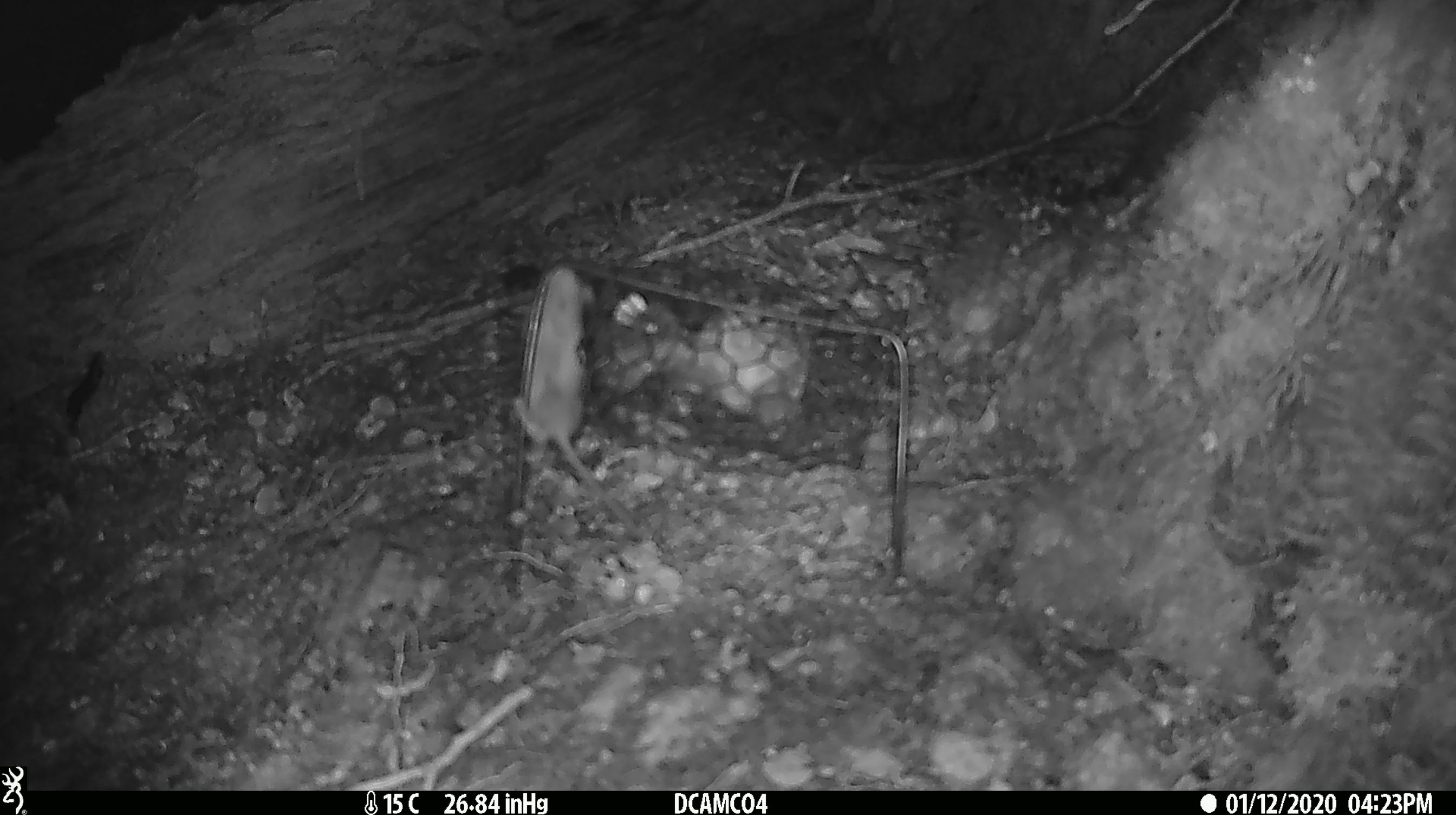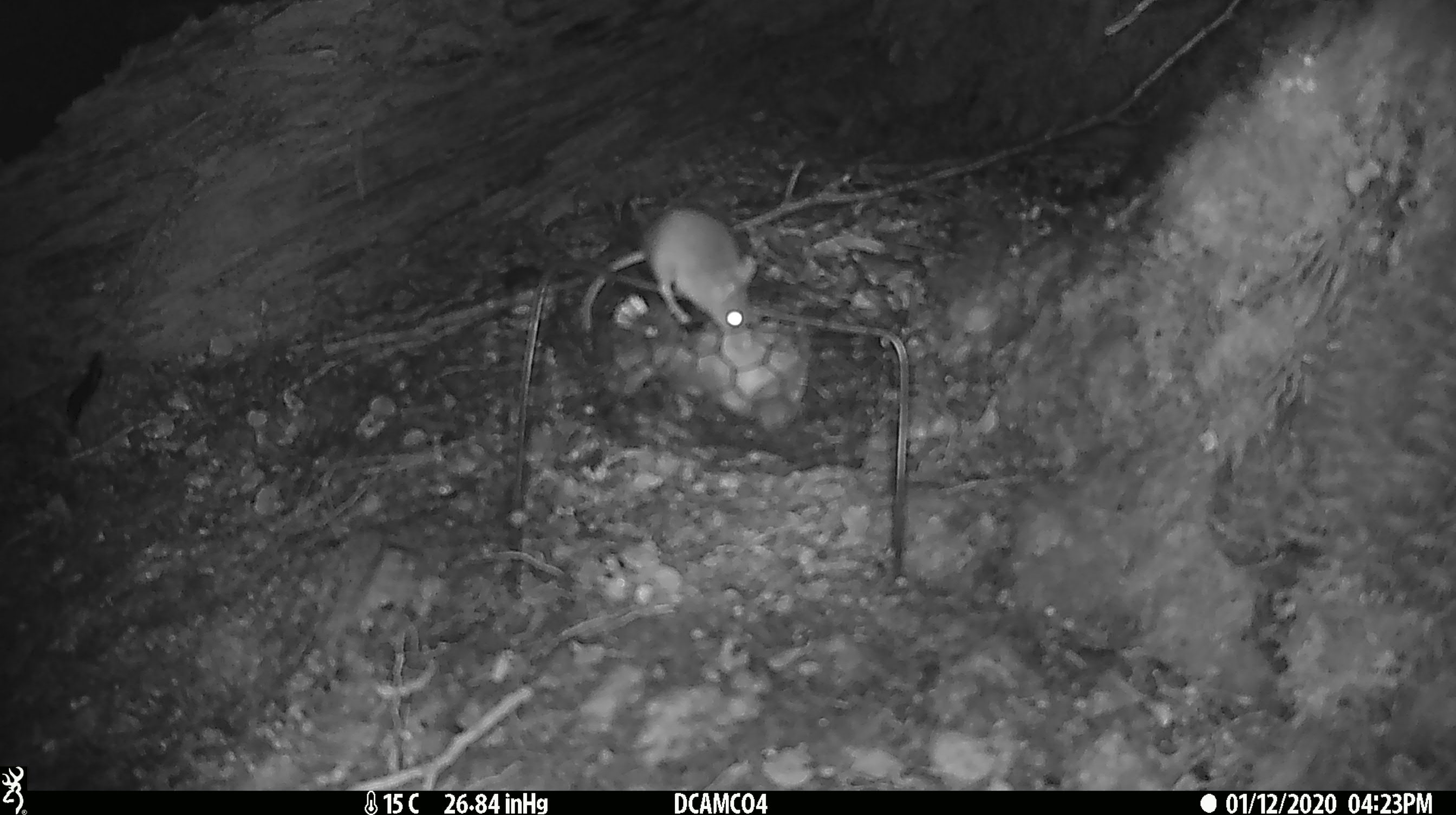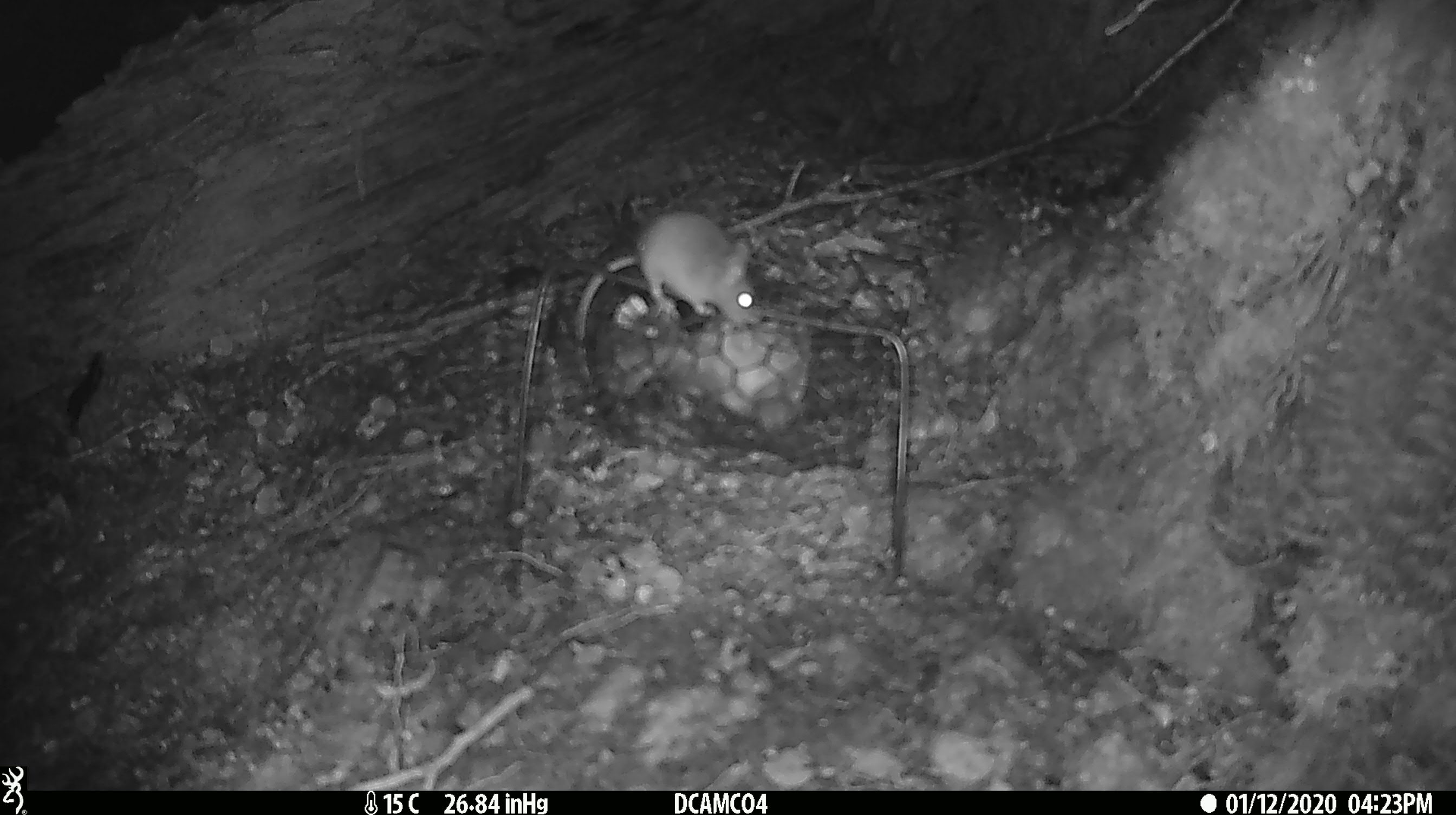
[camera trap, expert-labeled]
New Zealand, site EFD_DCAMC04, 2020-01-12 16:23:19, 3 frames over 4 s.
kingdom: Animalia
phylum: Chordata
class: Mammalia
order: Rodentia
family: Muridae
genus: Mus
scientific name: Mus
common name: mouse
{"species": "mouse (Mus)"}